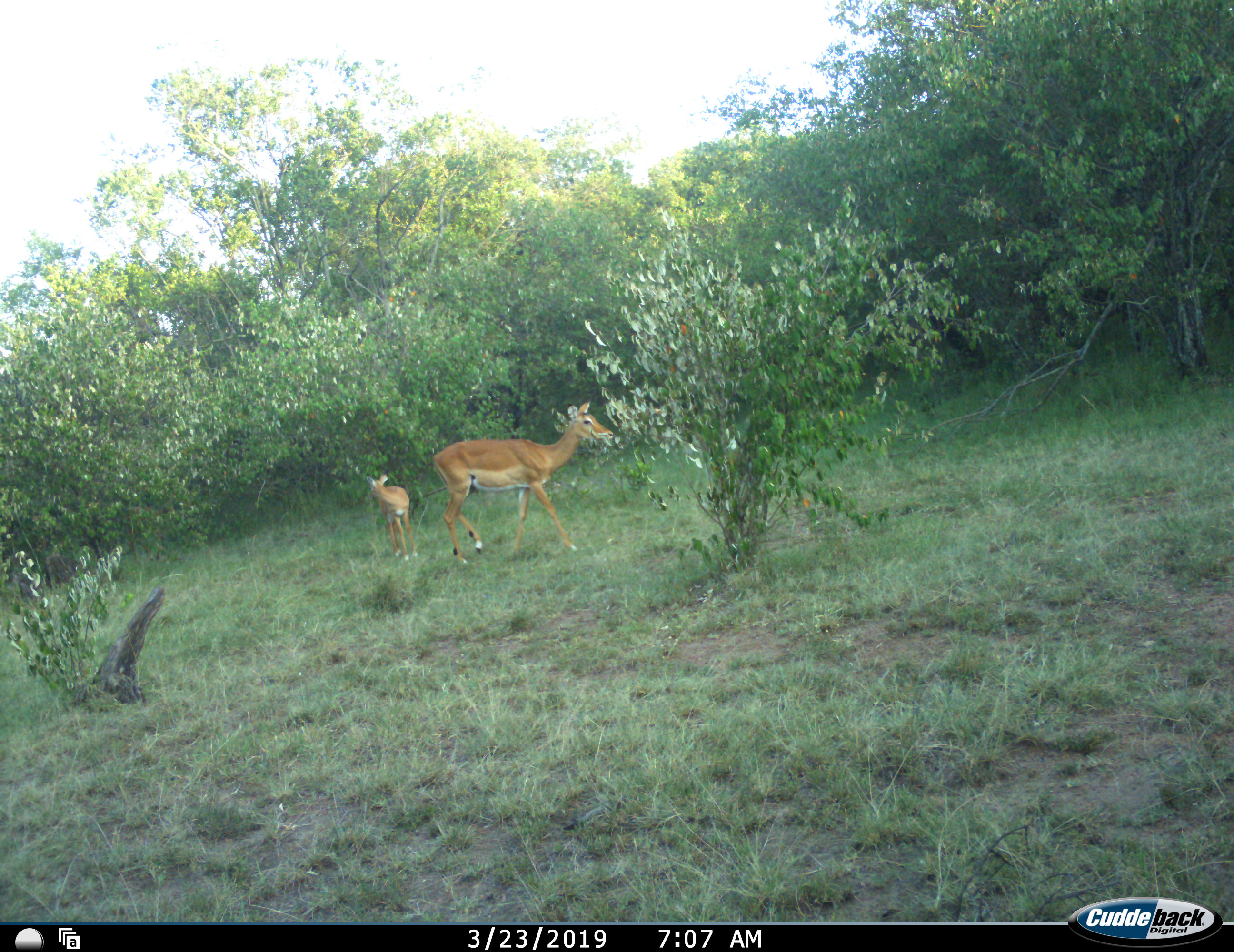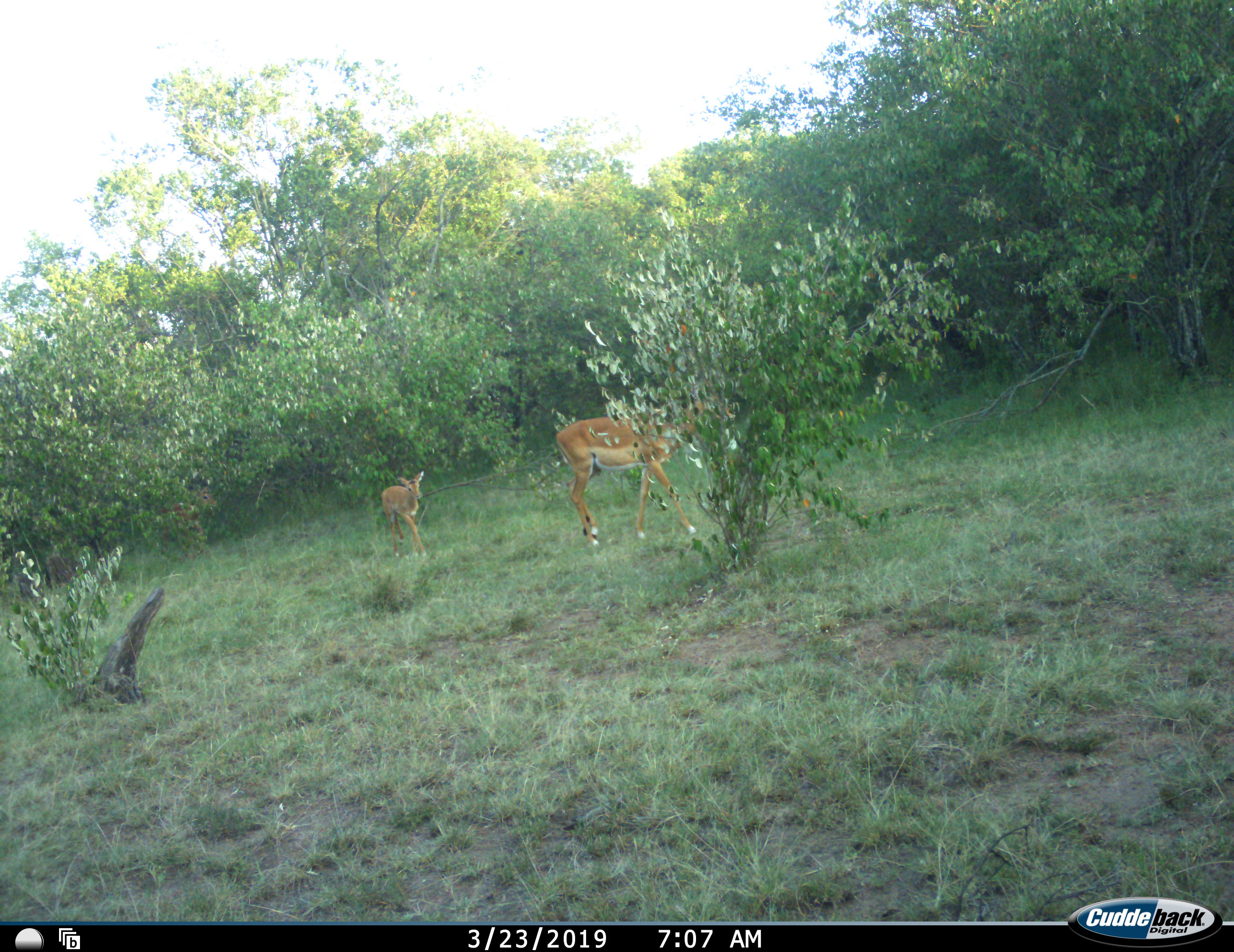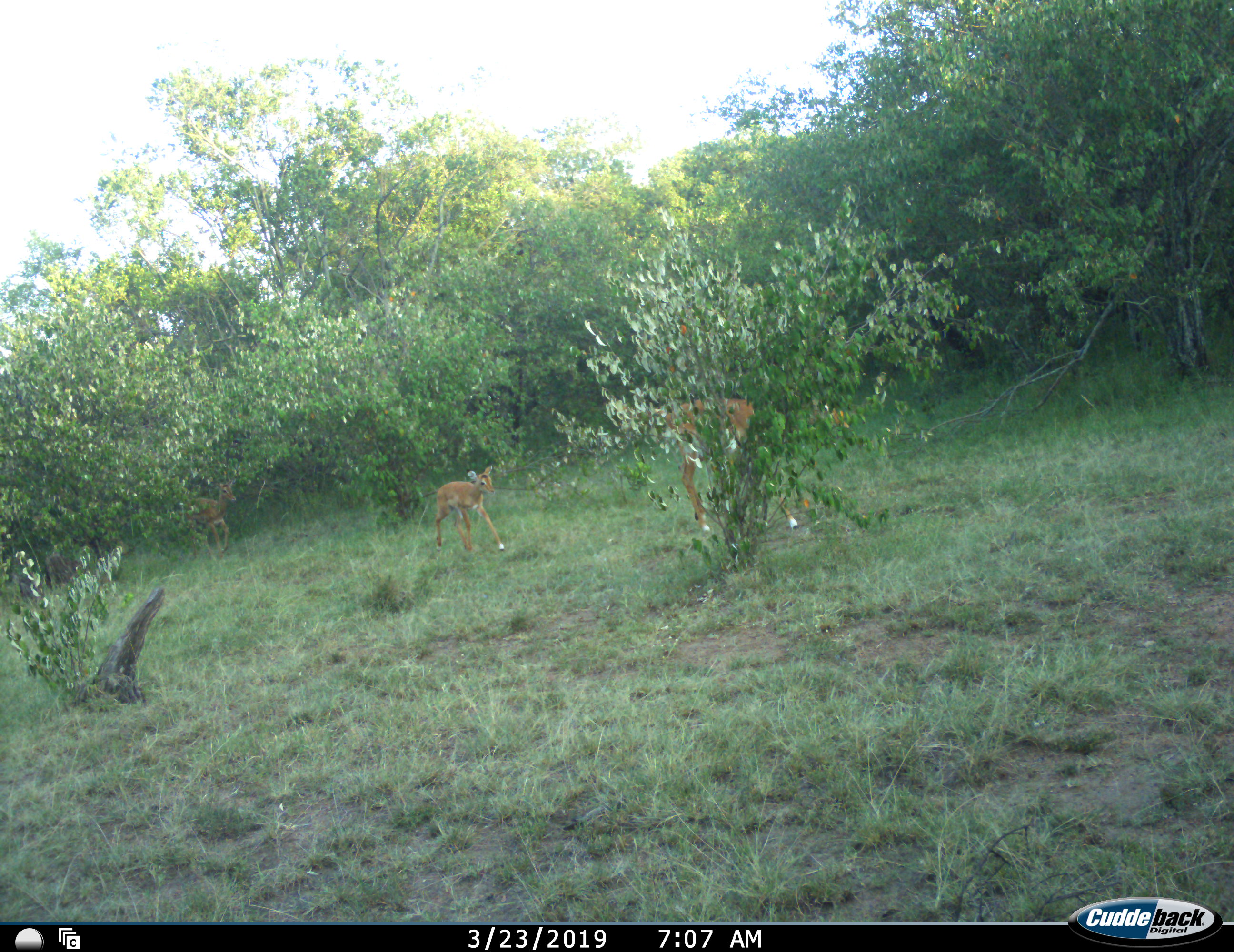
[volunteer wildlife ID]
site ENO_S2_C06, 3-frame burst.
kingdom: Animalia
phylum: Chordata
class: Mammalia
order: Artiodactyla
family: Bovidae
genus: Aepyceros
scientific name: Aepyceros melampus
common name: impala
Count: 3.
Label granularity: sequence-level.